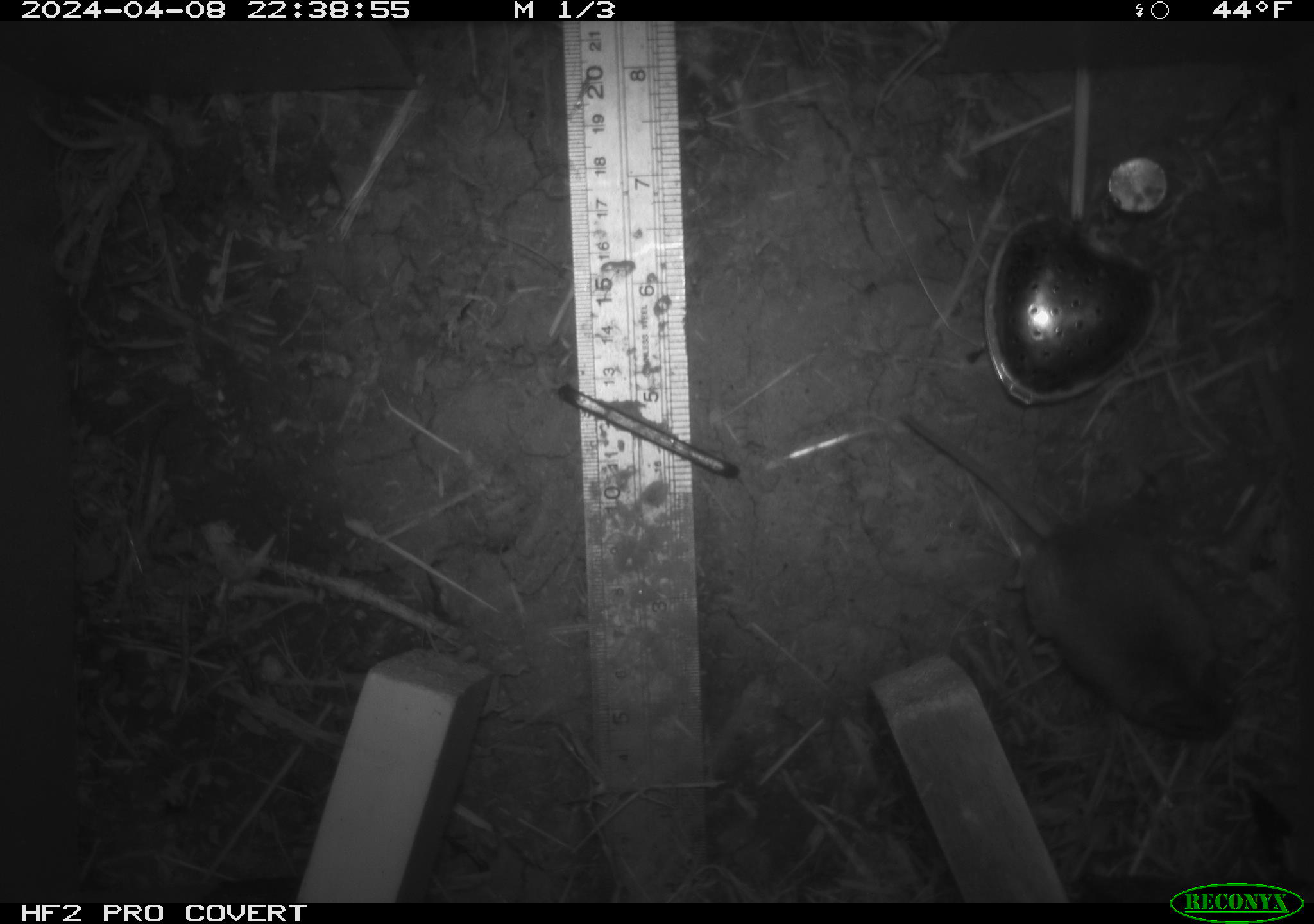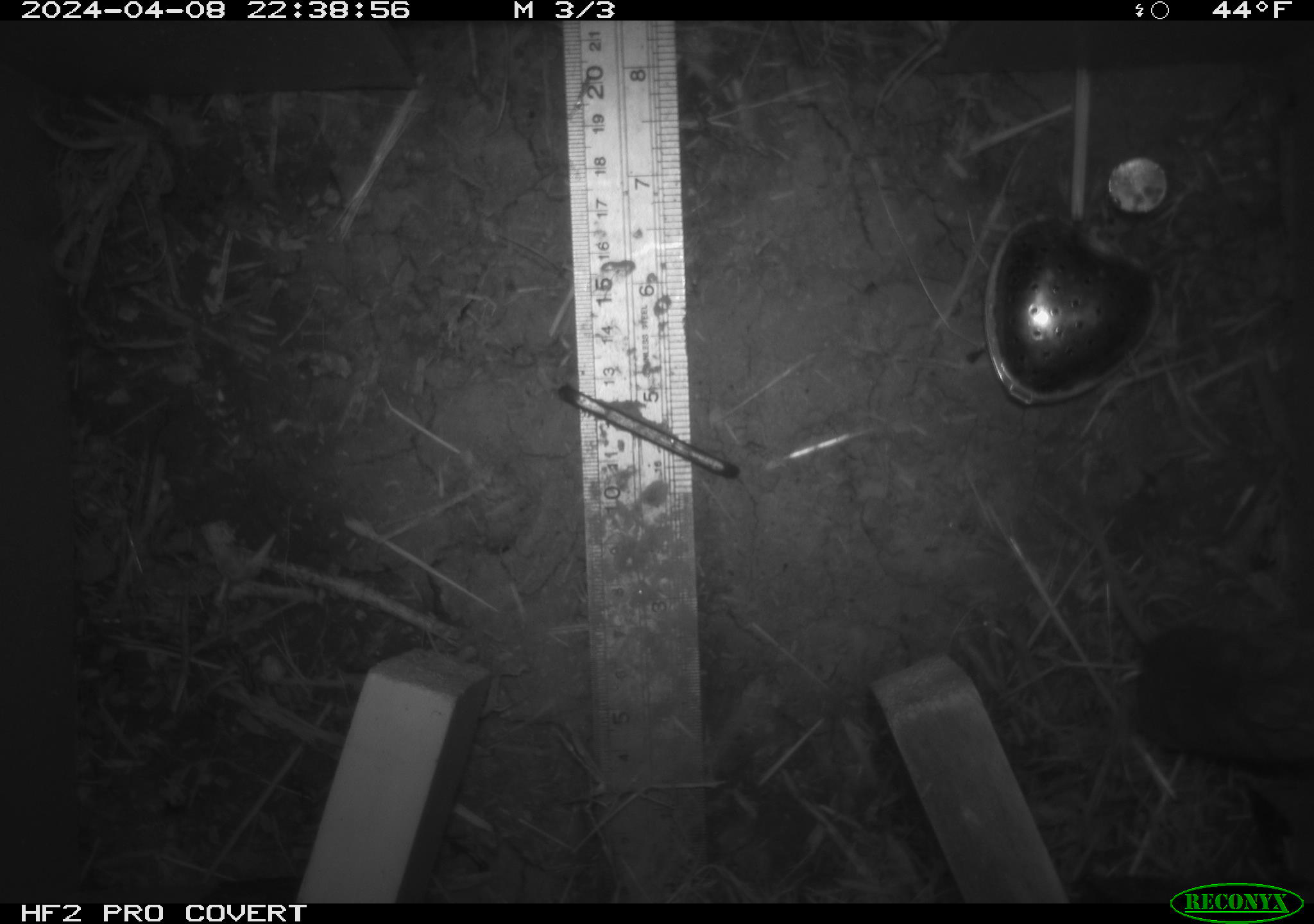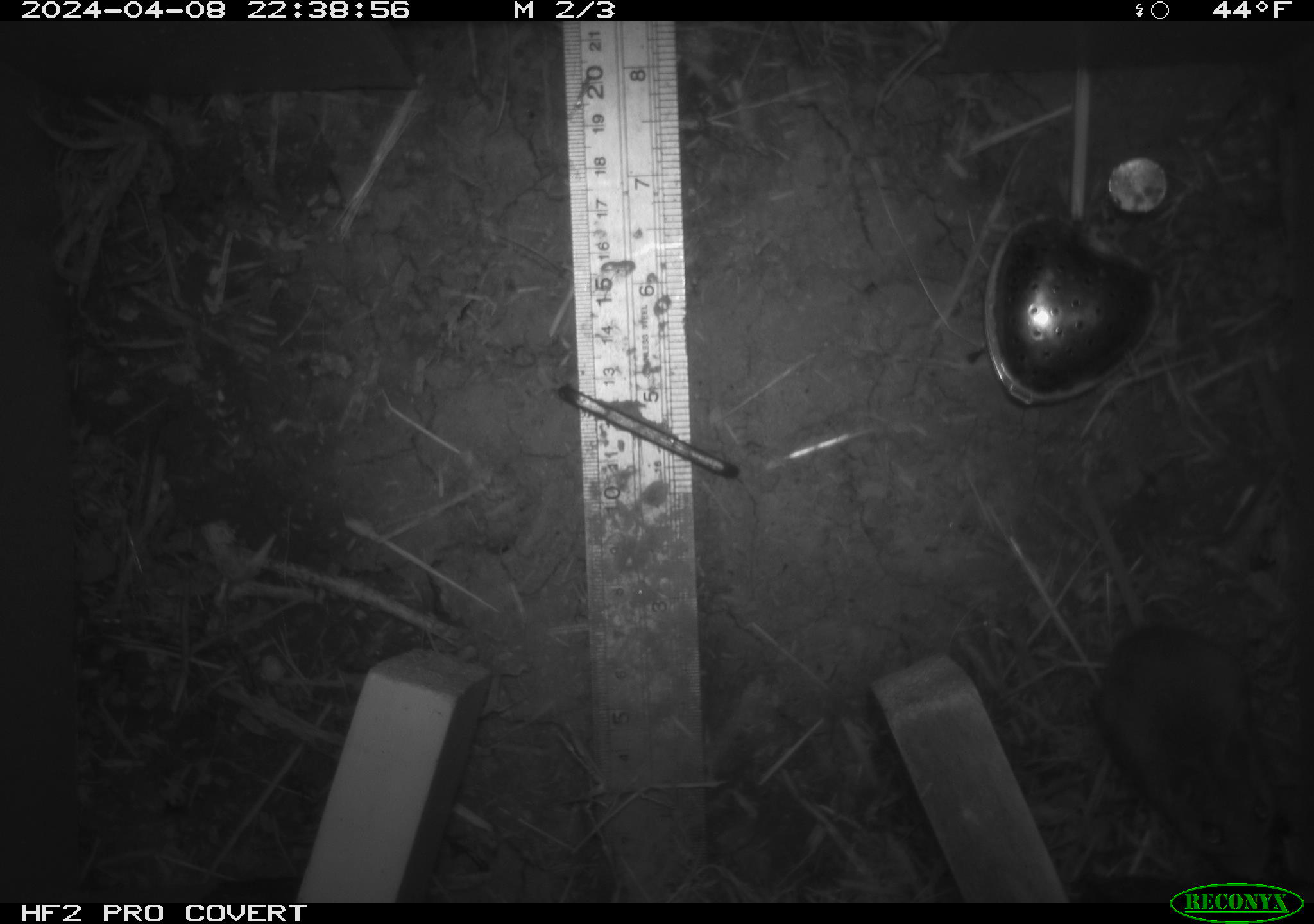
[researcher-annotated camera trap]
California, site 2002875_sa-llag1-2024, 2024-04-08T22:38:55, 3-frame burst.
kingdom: Animalia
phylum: Chordata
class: Mammalia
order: Rodentia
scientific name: Rodentia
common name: mouse species